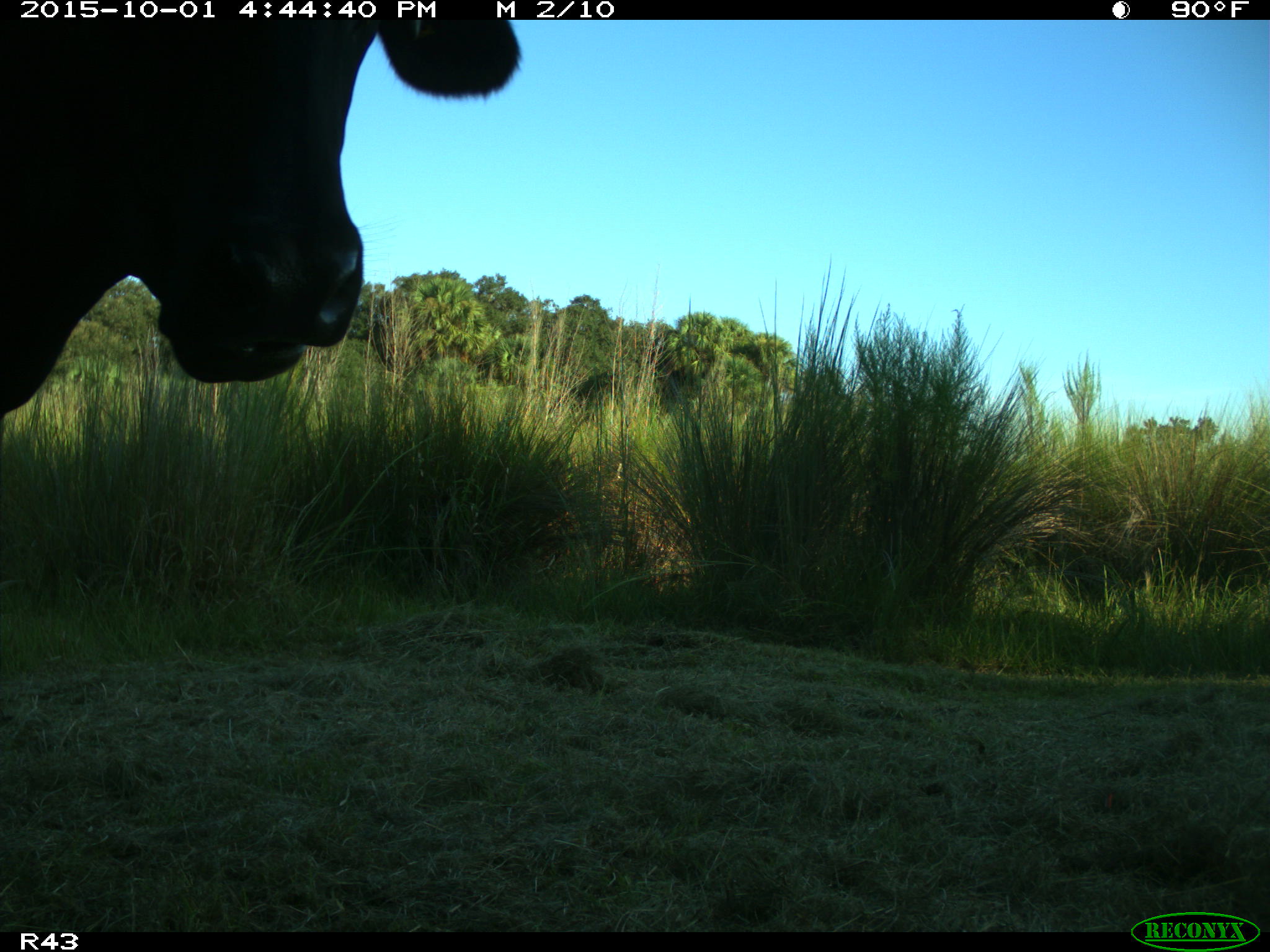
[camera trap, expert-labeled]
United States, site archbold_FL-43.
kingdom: Animalia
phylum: Chordata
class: Mammalia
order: Artiodactyla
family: Bovidae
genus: Bos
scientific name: Bos taurus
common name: domestic cow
Bos taurus (domestic cow).